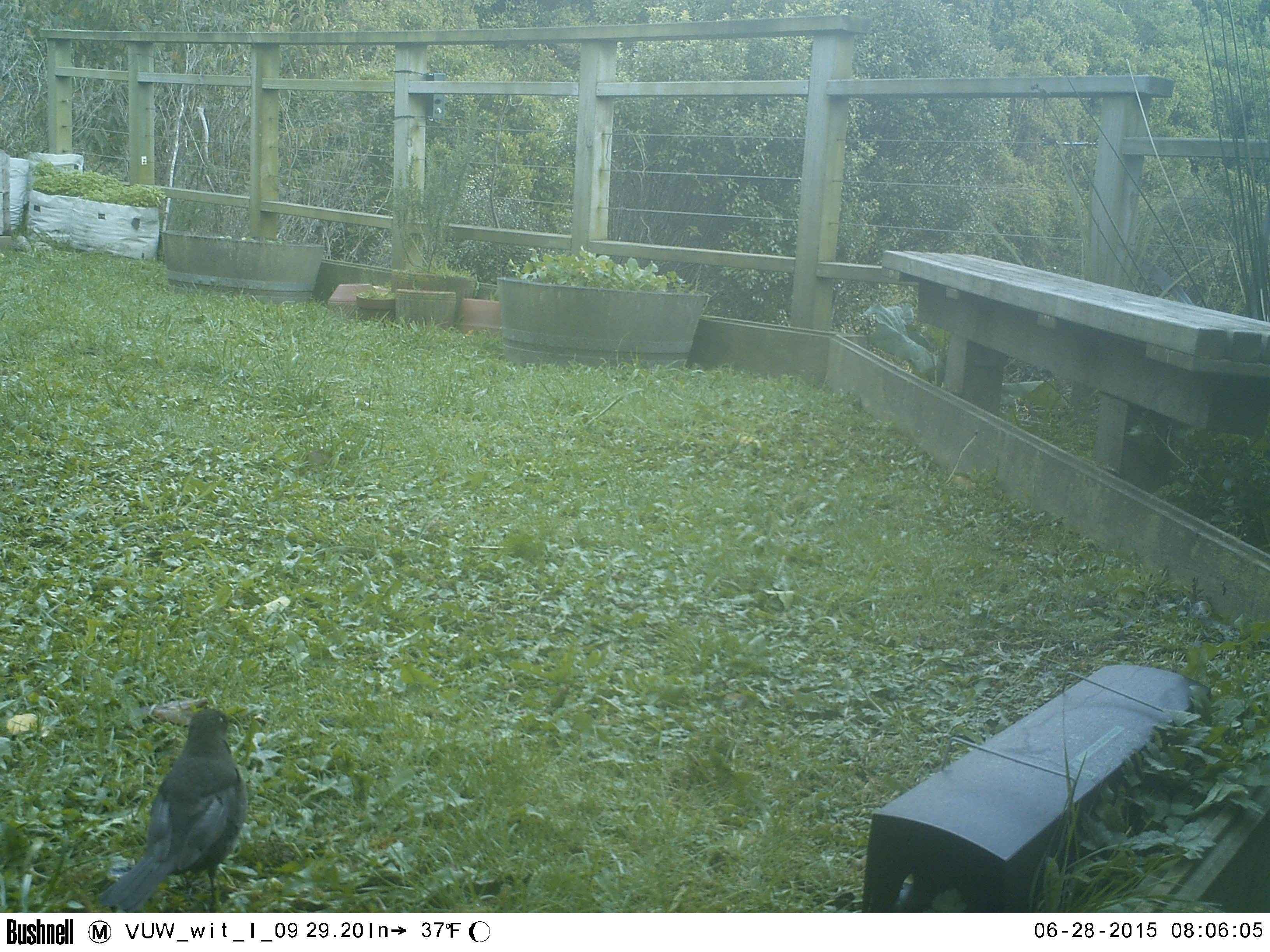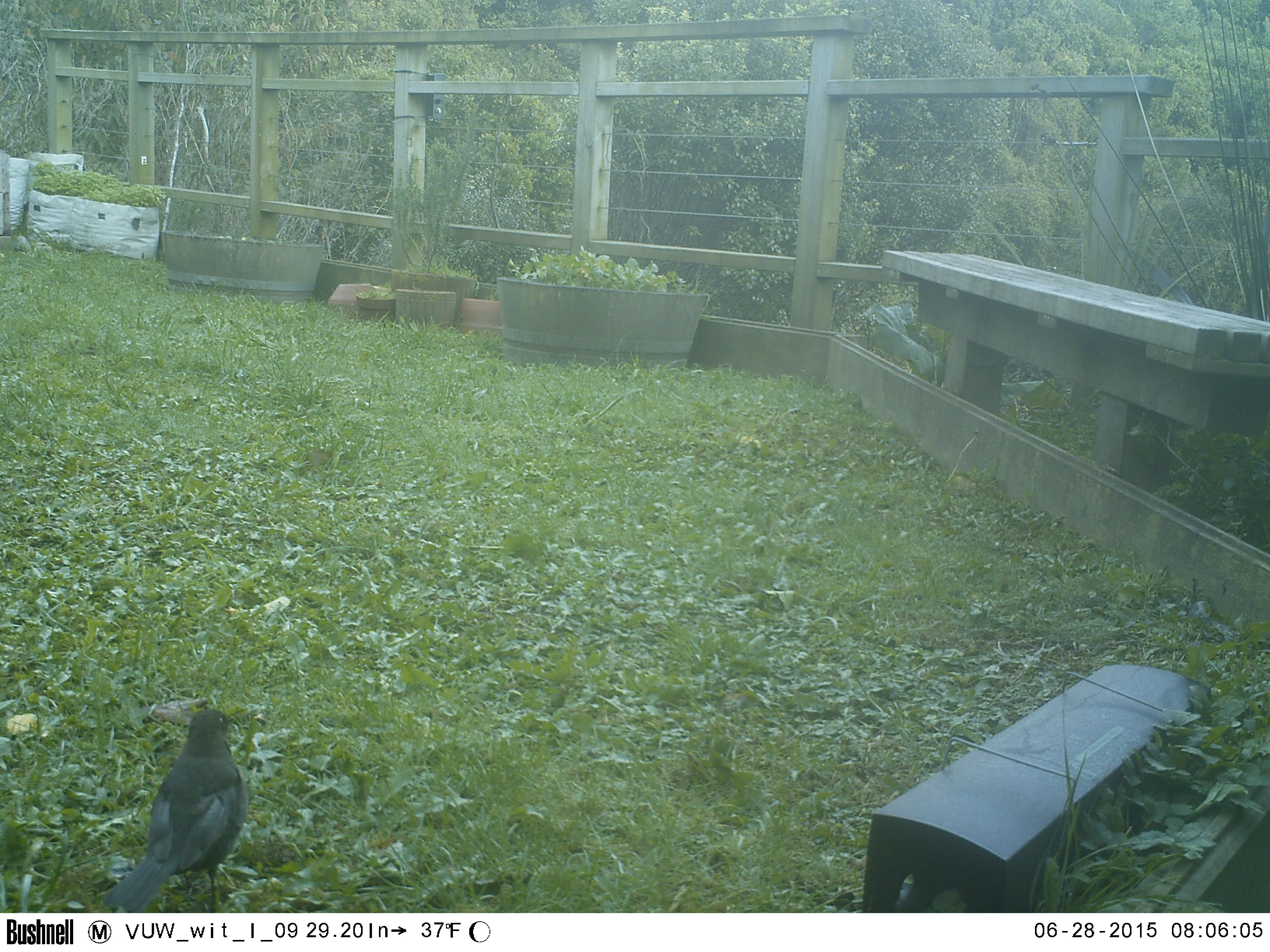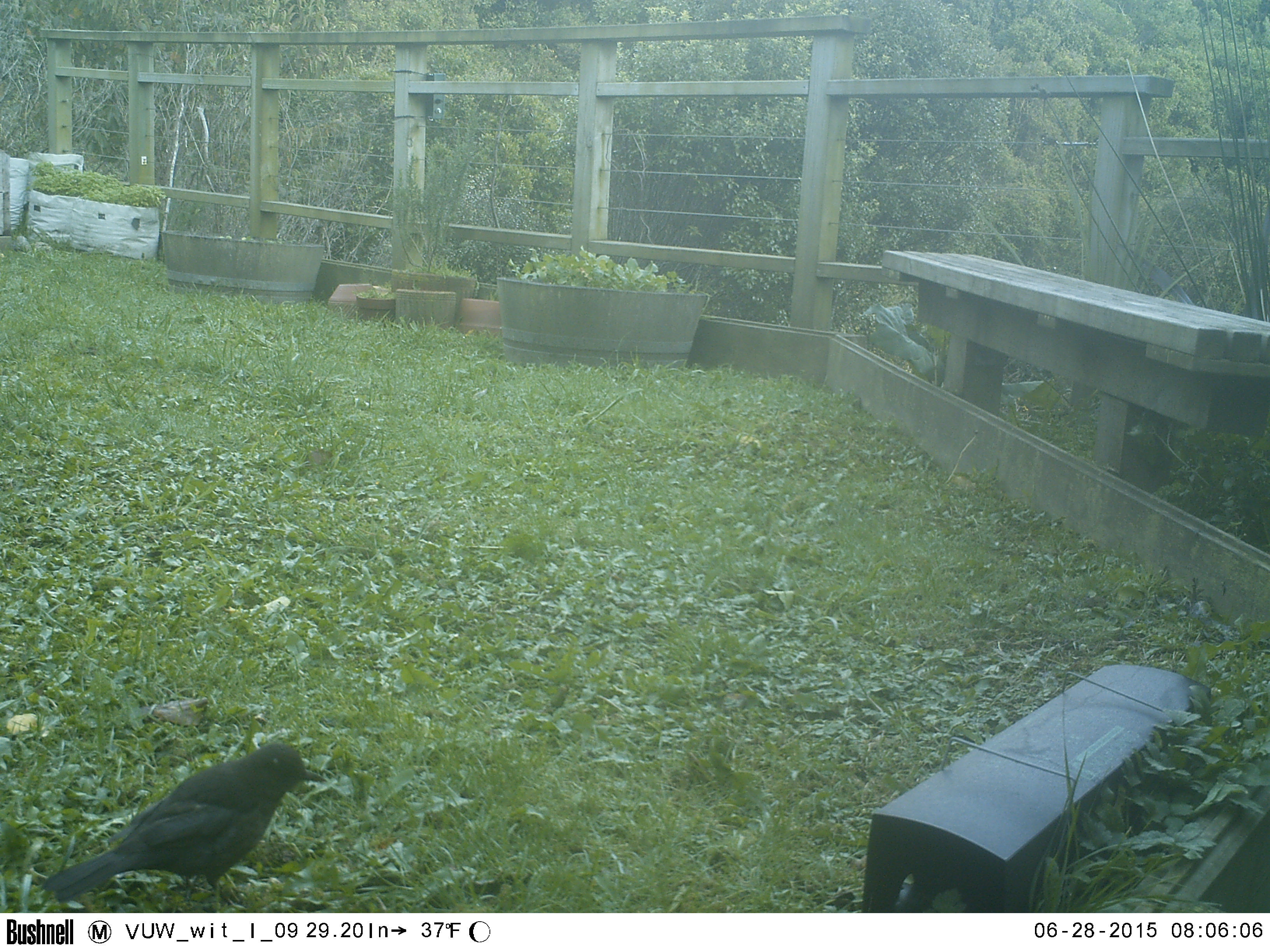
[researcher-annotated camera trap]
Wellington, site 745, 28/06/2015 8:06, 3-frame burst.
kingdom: Animalia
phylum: Chordata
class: Aves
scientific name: Aves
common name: bird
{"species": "bird (Aves)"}